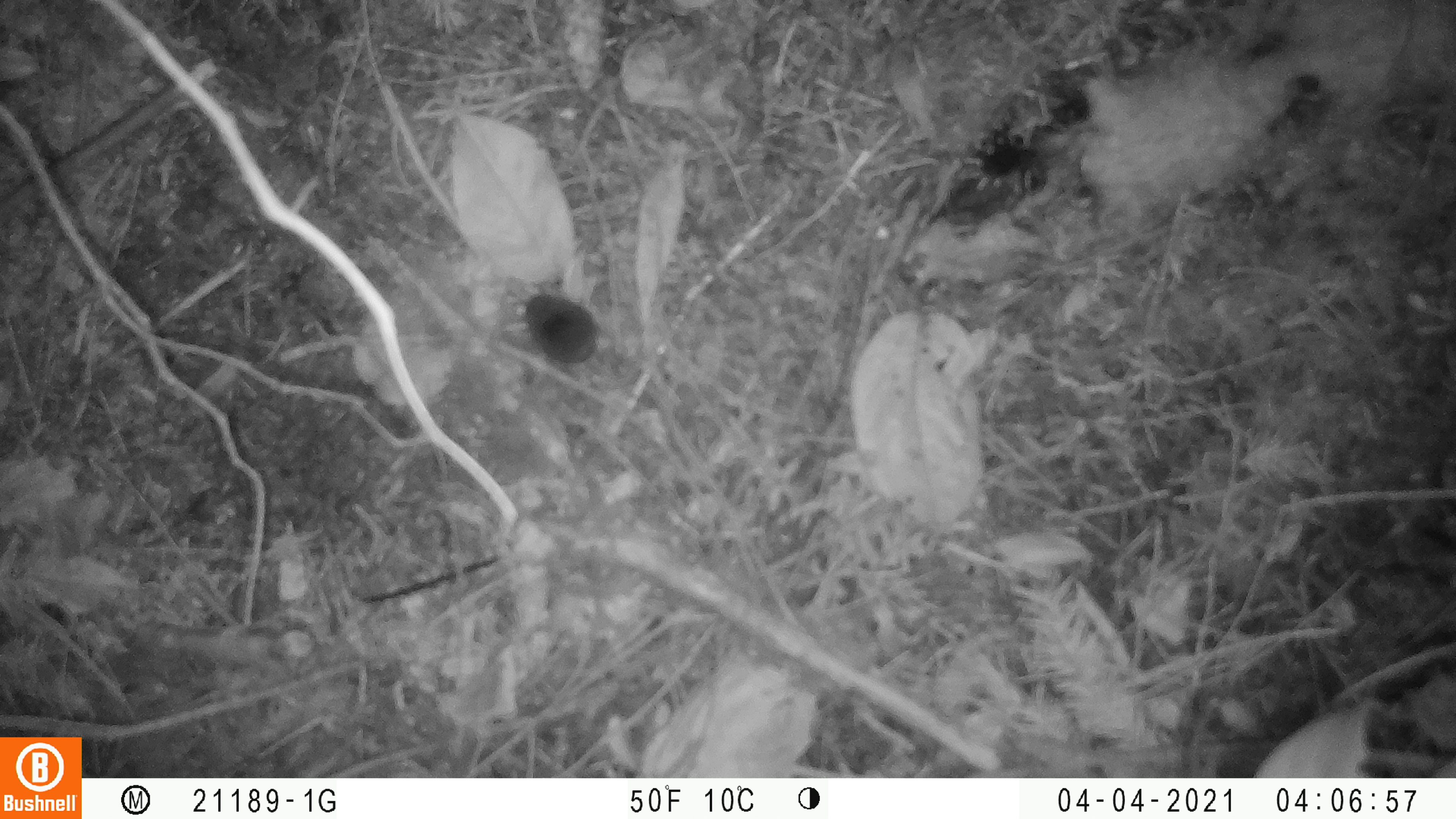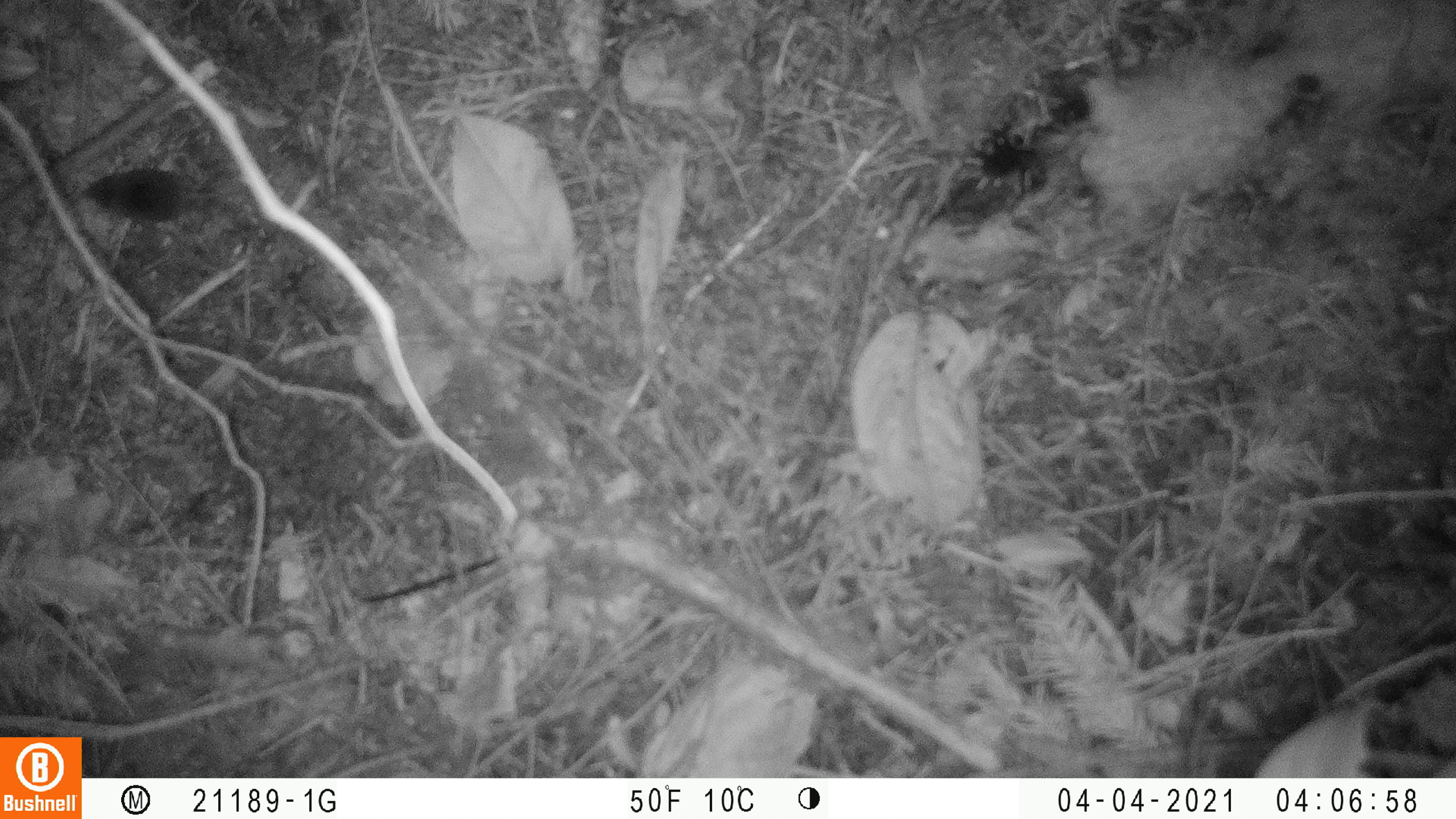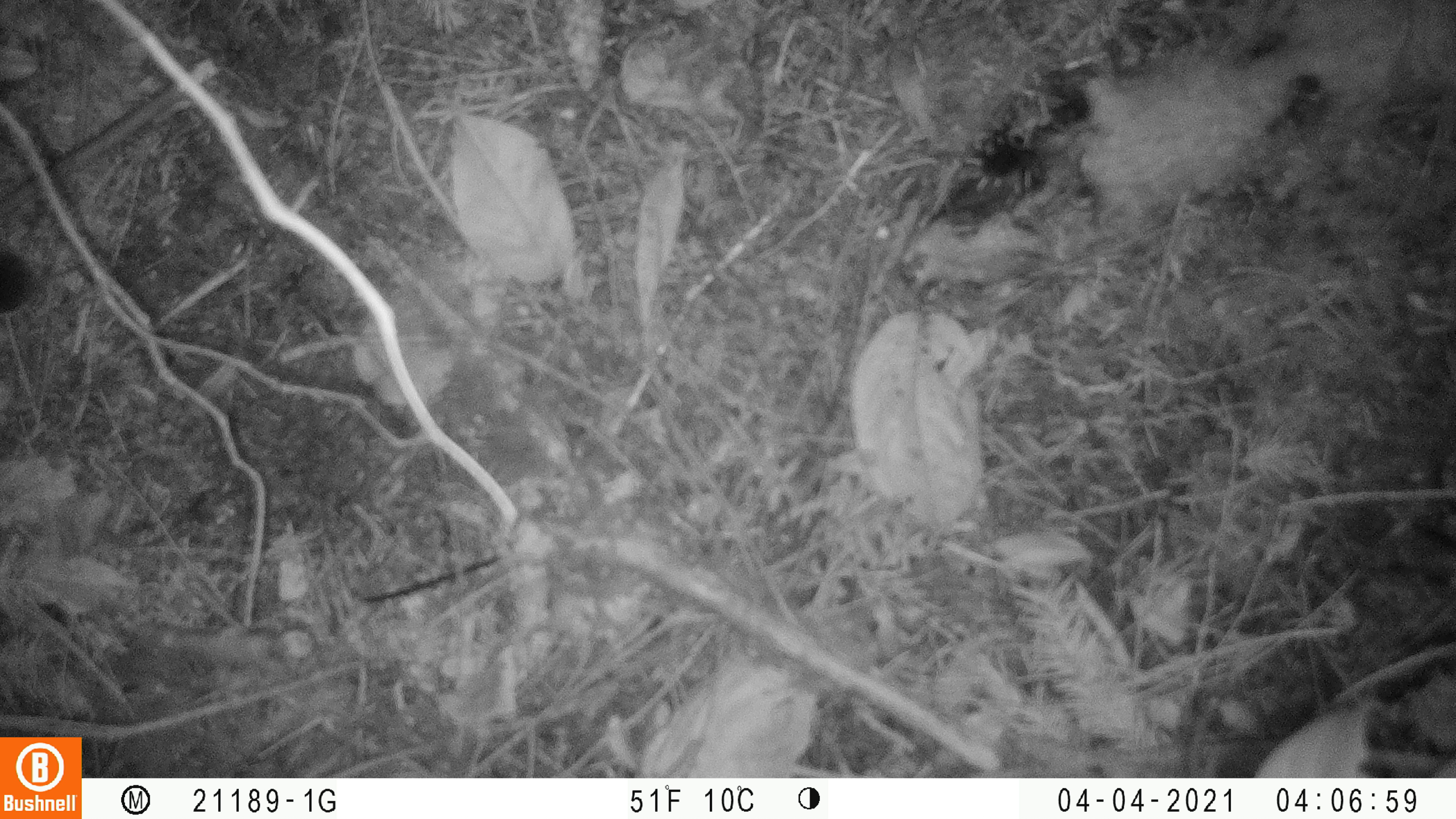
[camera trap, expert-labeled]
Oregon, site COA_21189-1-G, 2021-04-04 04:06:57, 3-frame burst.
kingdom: Animalia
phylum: Chordata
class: Mammalia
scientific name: Mammalia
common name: small mammal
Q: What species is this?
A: Small mammal (Mammalia).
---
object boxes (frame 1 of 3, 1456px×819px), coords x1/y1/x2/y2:
small mammal: 517/290/614/376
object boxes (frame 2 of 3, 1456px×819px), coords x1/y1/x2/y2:
small mammal: 78/162/246/227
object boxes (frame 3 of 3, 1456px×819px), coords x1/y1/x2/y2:
small mammal: 0/243/91/317